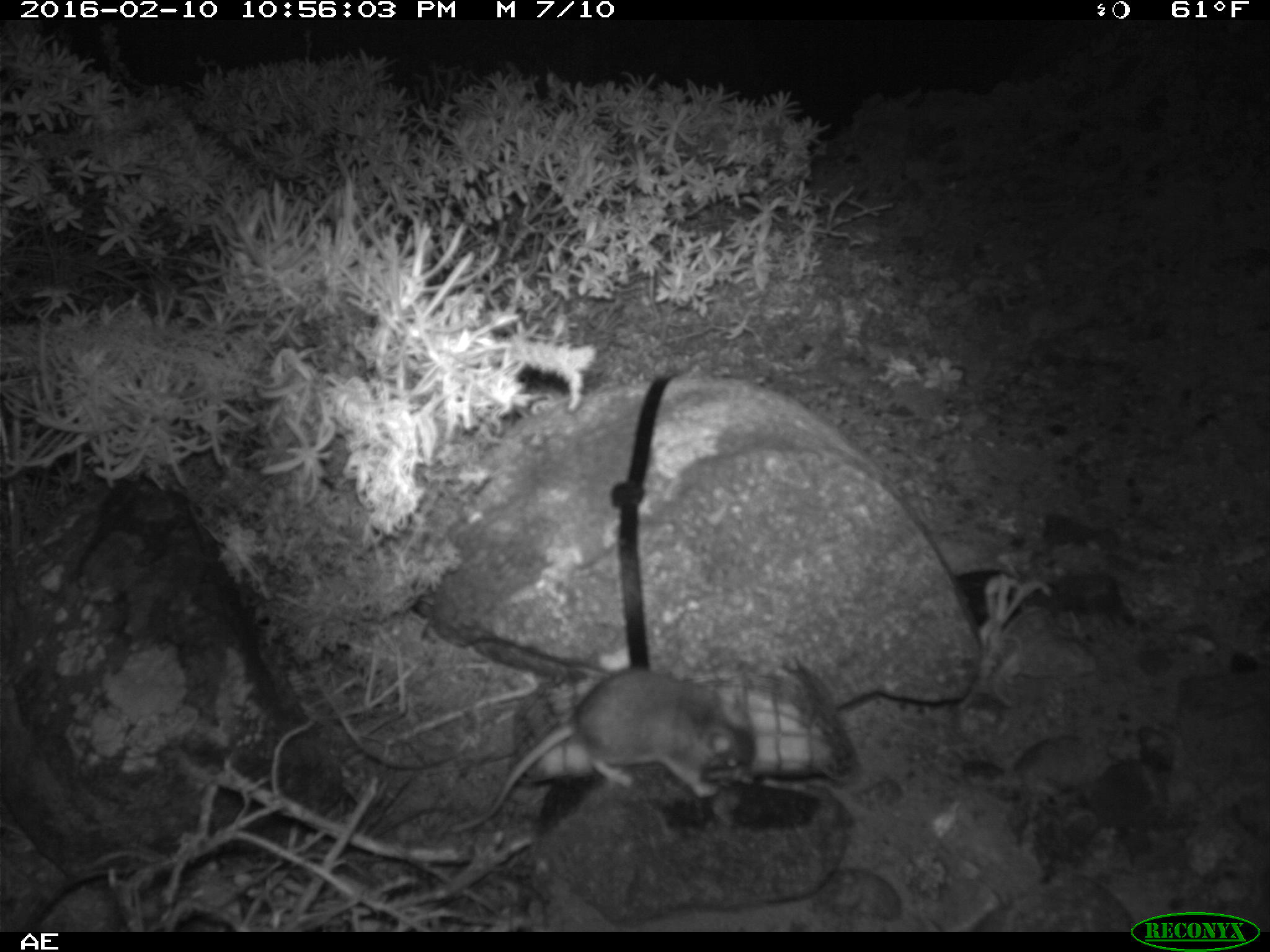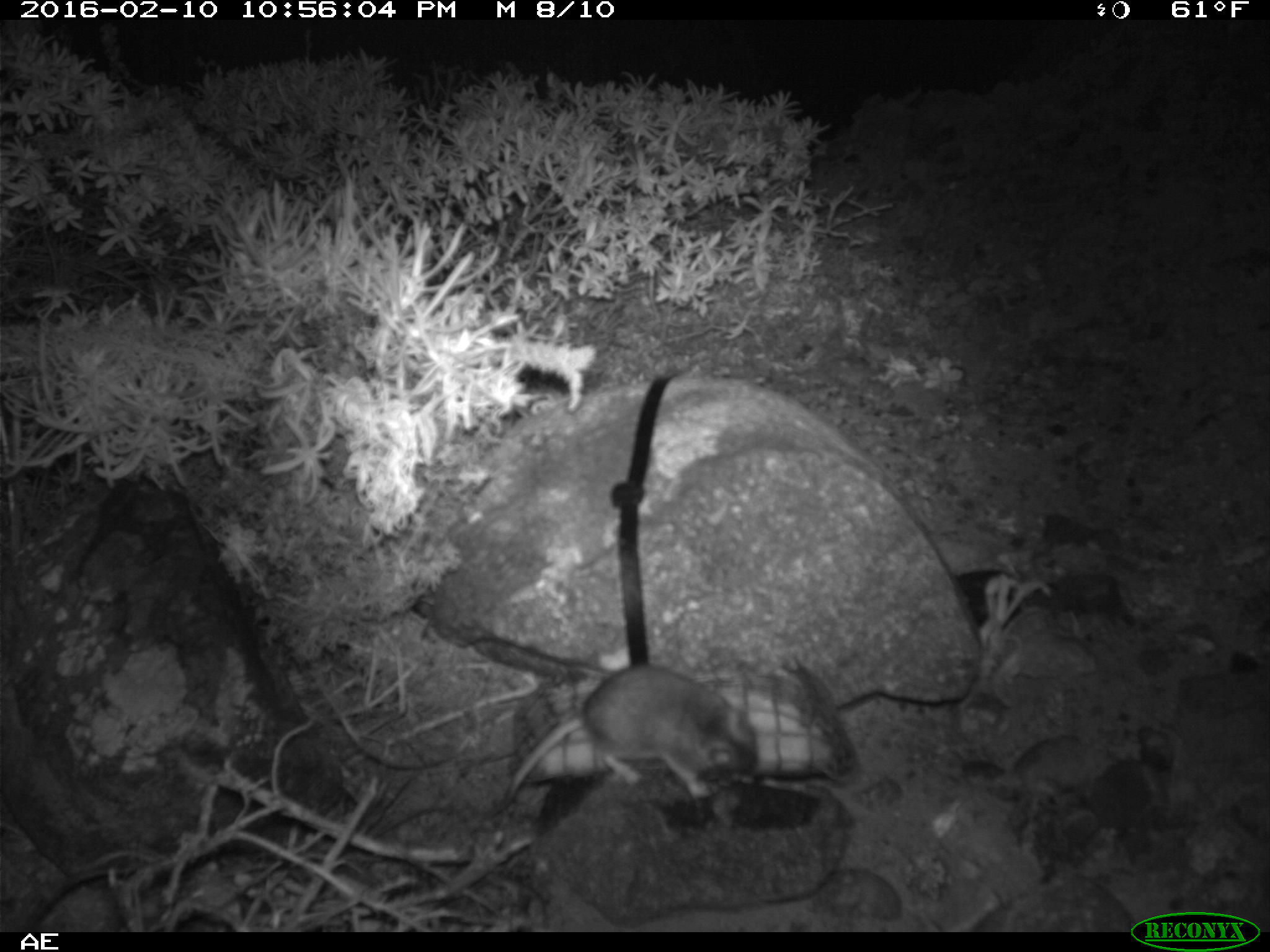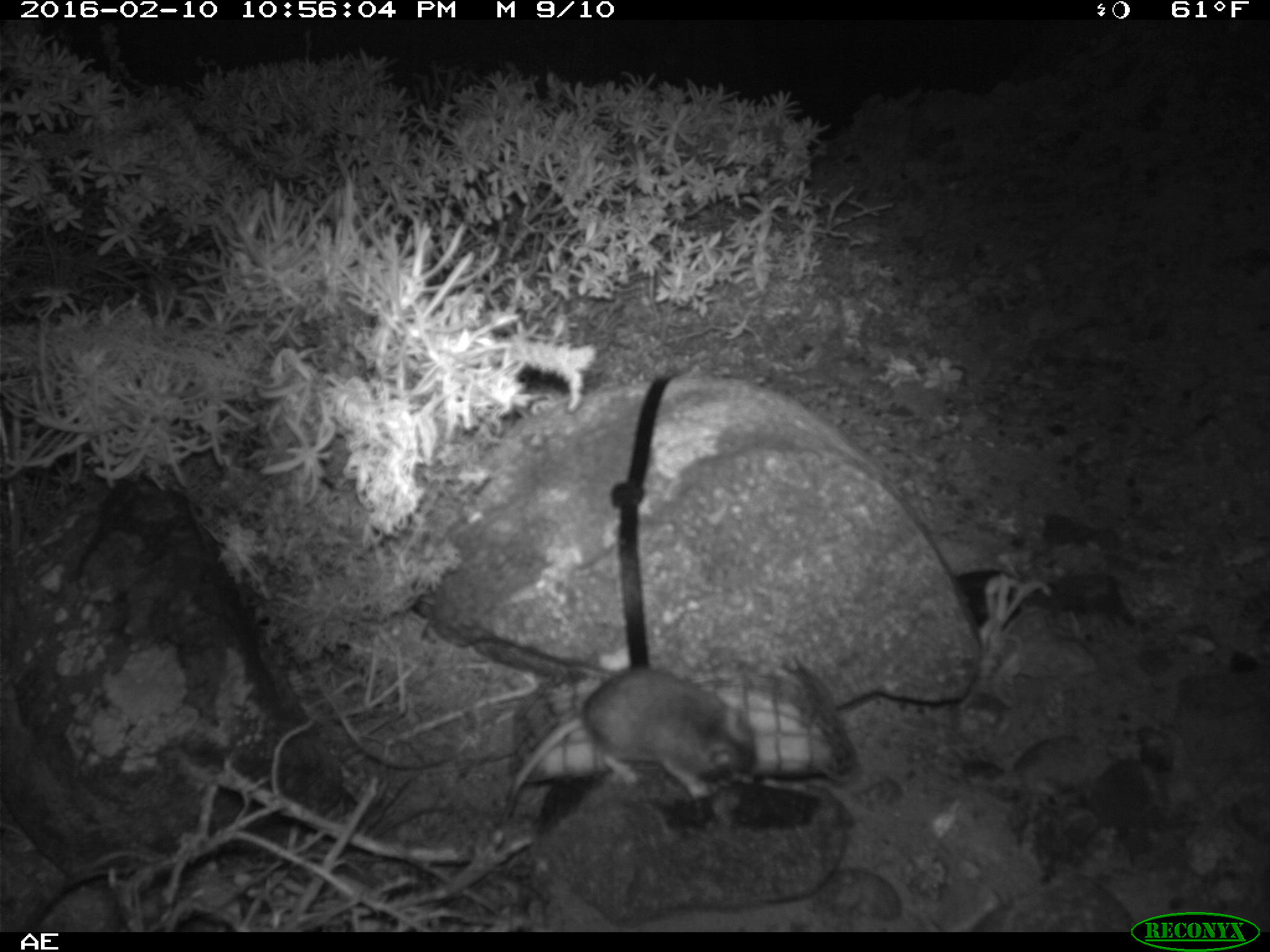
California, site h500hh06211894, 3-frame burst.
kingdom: Animalia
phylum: Chordata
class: Mammalia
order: Rodentia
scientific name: Rodentia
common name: rodent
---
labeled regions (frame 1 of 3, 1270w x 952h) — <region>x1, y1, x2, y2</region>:
rodent: <region>446, 669, 756, 834</region>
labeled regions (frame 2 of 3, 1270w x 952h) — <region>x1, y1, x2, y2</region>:
rodent: <region>491, 664, 757, 811</region>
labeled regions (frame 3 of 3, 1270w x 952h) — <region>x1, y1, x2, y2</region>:
rodent: <region>500, 668, 755, 827</region>